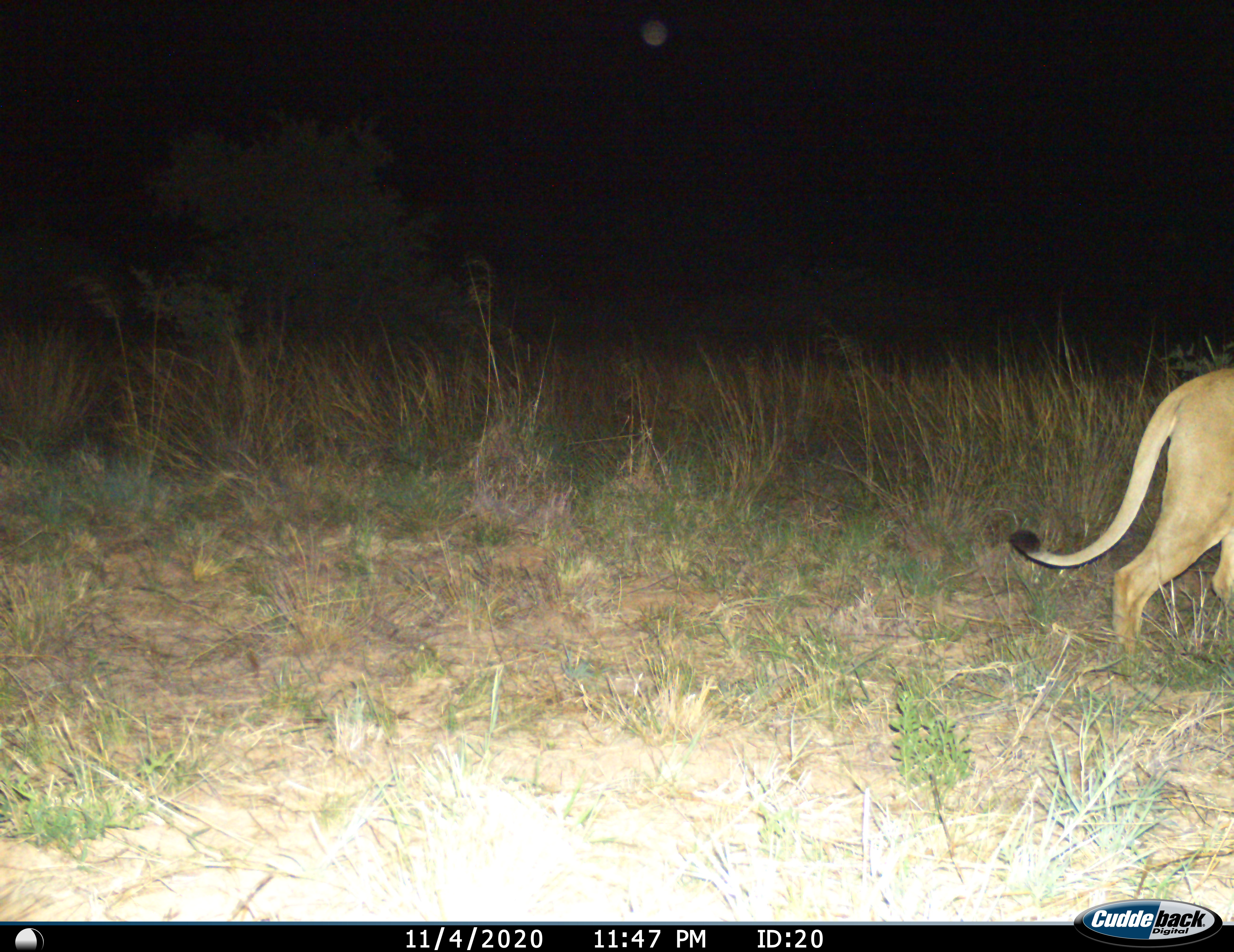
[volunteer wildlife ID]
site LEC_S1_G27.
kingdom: Animalia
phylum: Chordata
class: Mammalia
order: Carnivora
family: Felidae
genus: Panthera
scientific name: Panthera leo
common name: lion female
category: lionfemale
Lionfemale (lion female) (Panthera leo), count 1. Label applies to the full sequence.